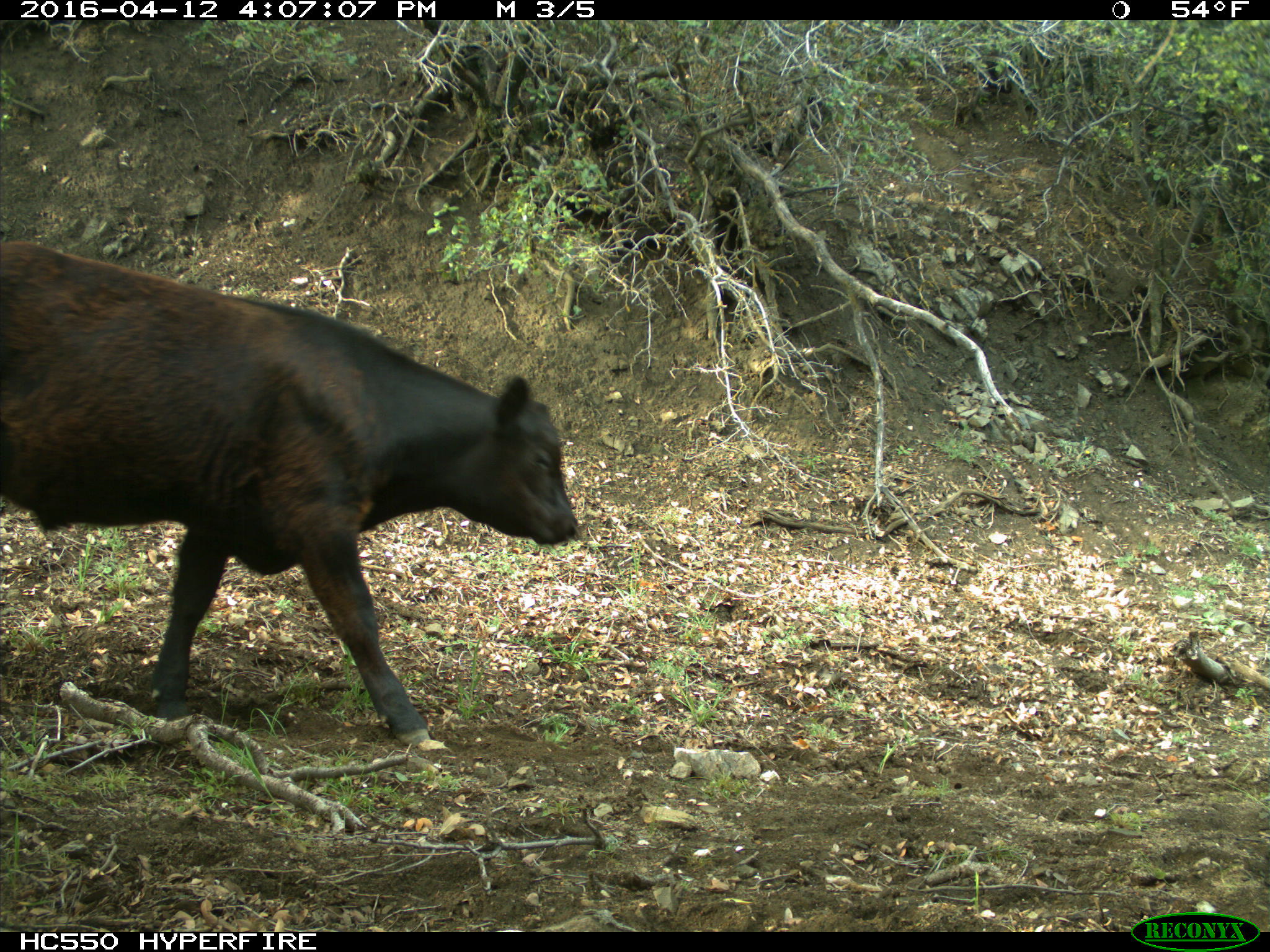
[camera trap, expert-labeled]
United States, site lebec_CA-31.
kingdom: Animalia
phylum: Chordata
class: Mammalia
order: Artiodactyla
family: Bovidae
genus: Bos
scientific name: Bos taurus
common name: domestic cow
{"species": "Bos taurus (domestic cow)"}